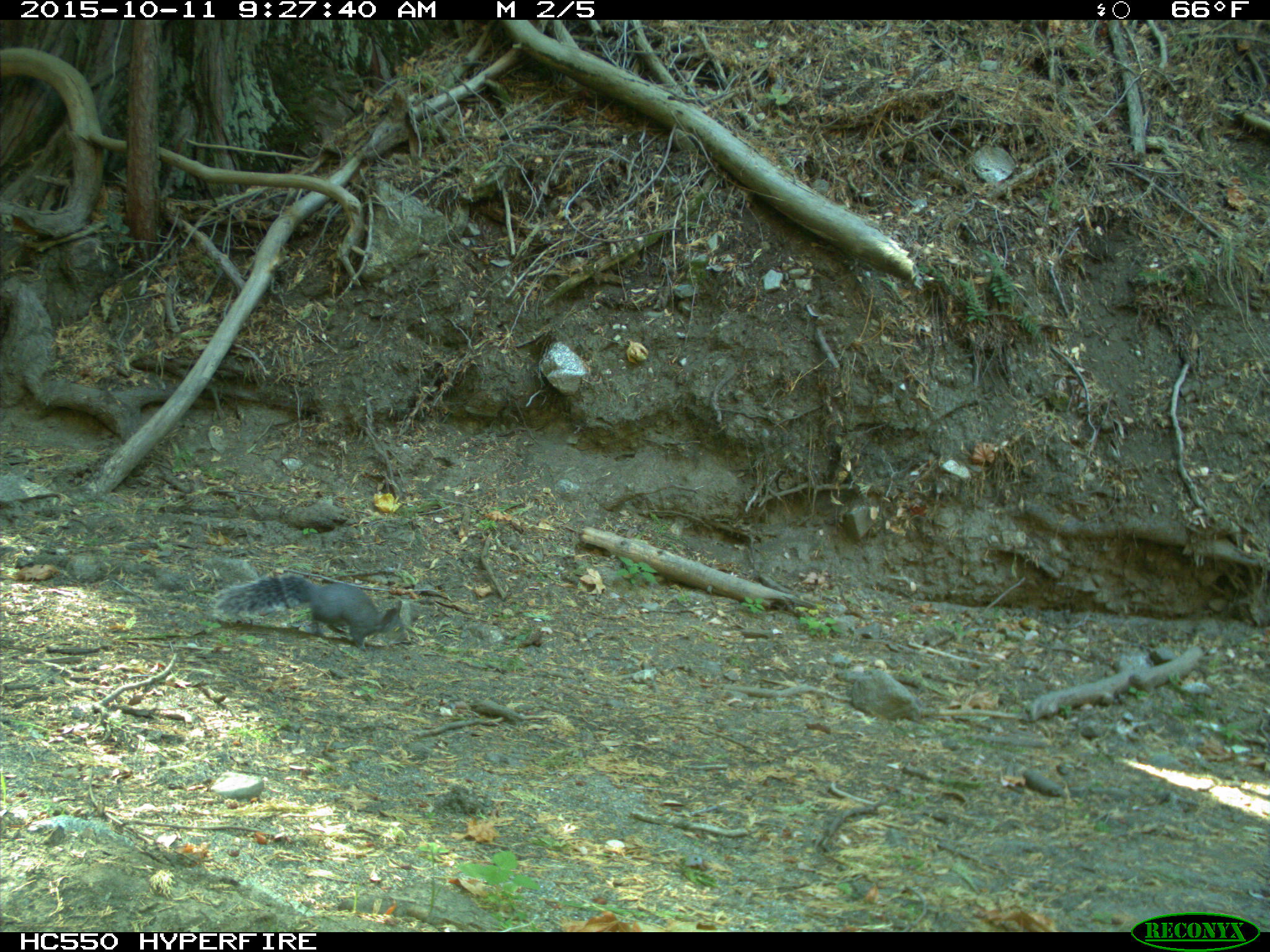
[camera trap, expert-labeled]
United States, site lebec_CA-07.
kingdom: Animalia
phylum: Chordata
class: Mammalia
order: Rodentia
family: Sciuridae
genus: Sciurus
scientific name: Sciurus carolinensis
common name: eastern gray squirrel